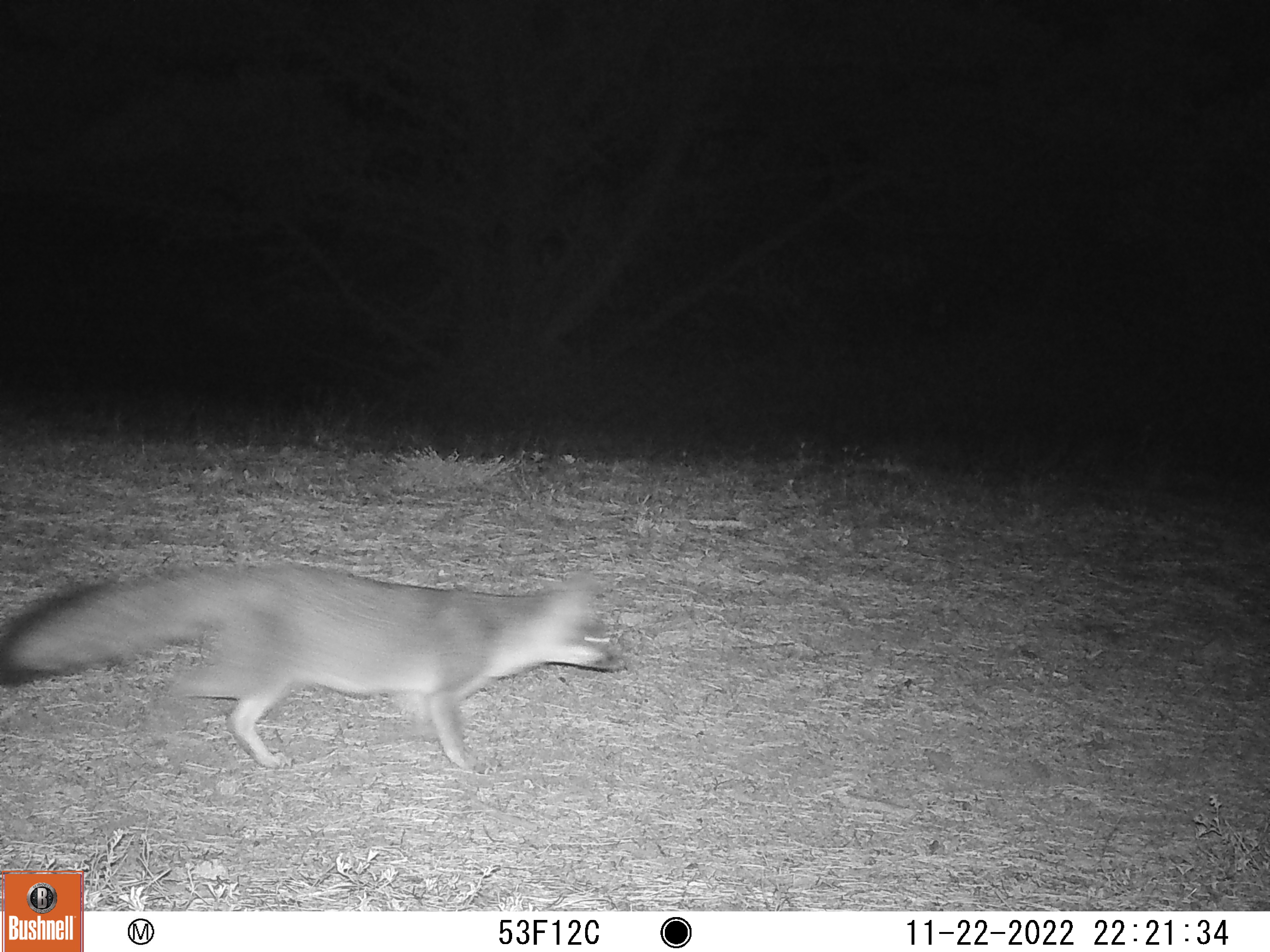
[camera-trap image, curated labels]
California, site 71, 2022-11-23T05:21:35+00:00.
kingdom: Animalia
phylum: Chordata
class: Mammalia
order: Carnivora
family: Canidae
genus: Urocyon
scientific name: Urocyon cinereoargenteus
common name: gray fox